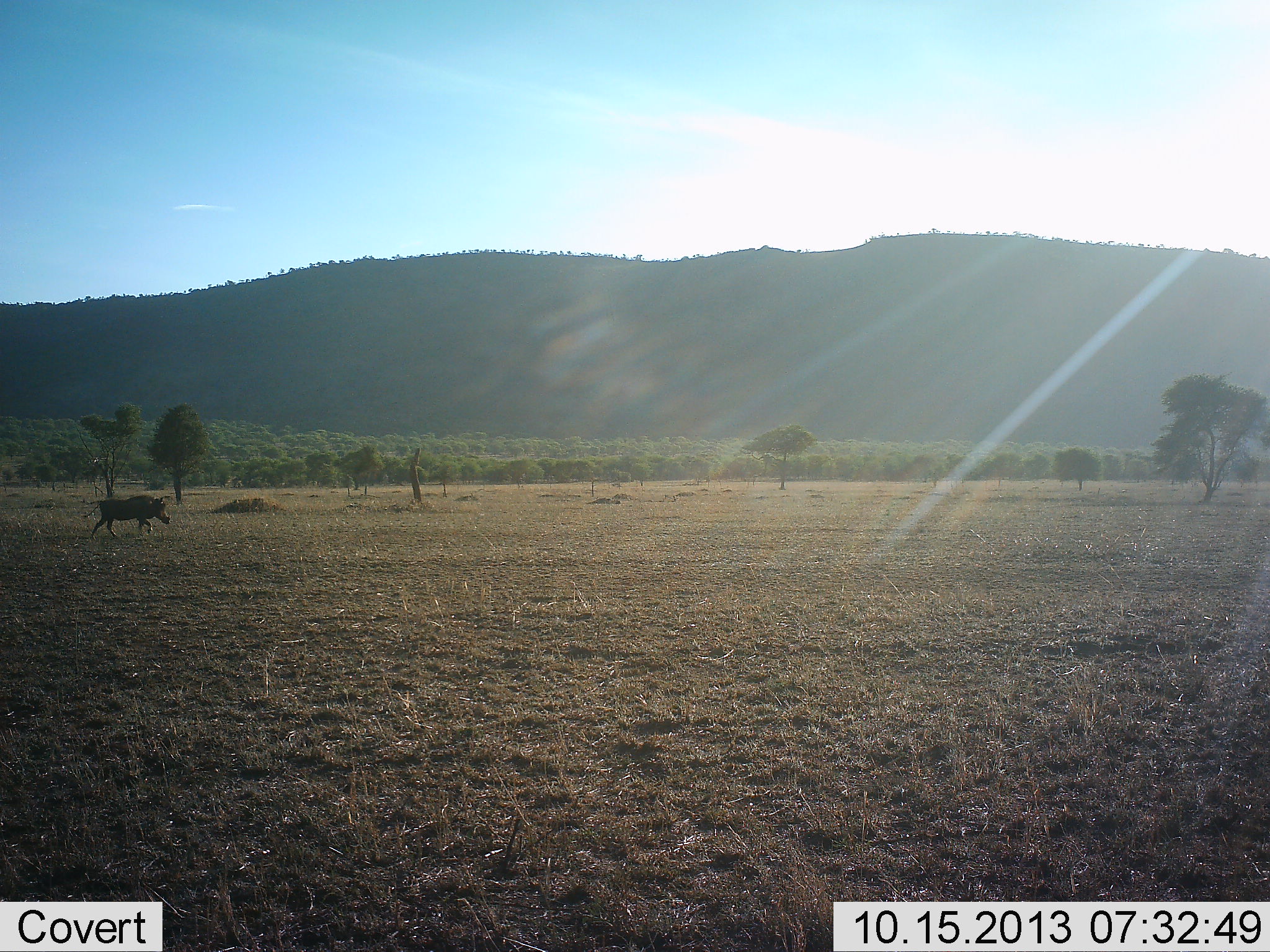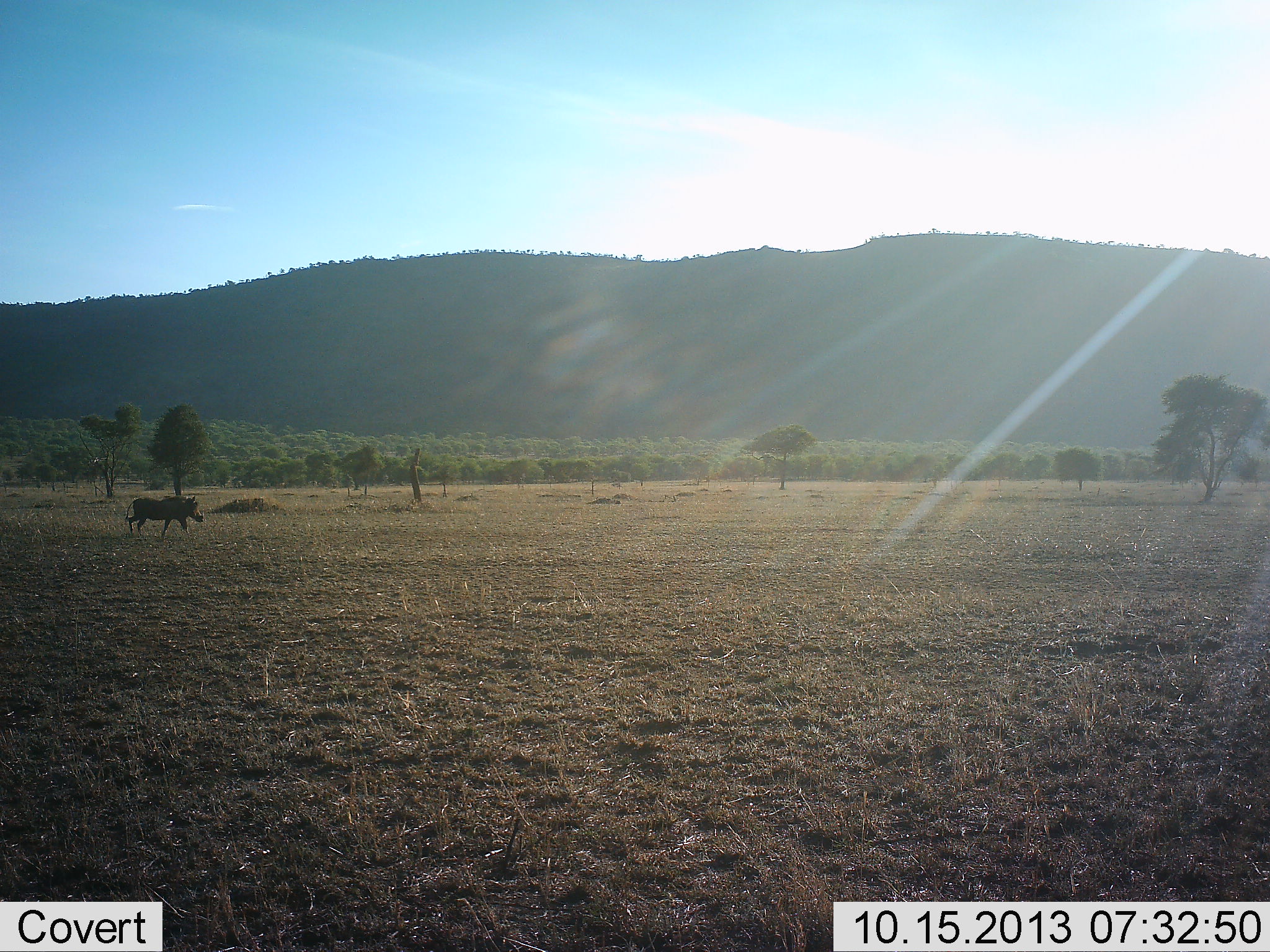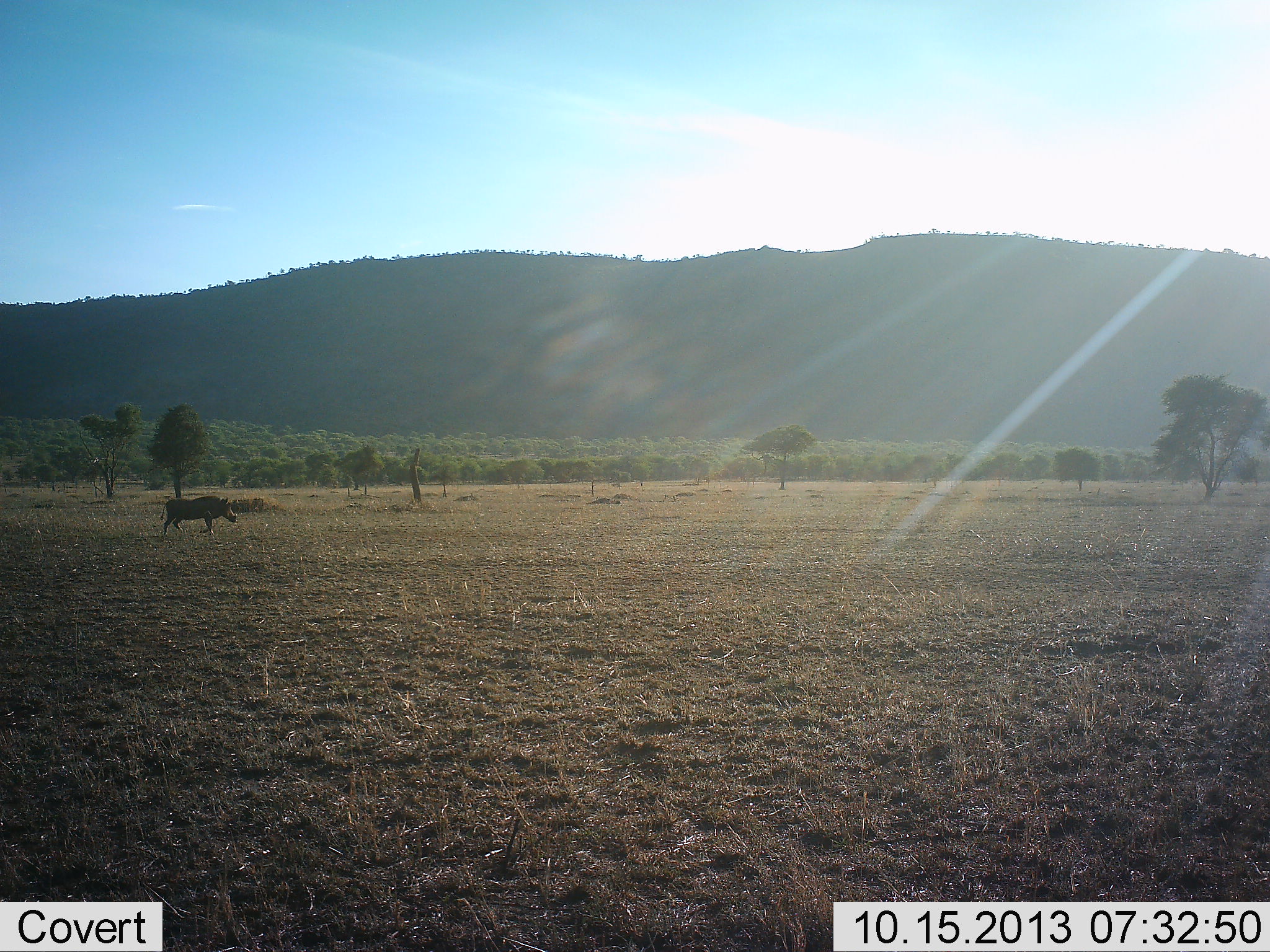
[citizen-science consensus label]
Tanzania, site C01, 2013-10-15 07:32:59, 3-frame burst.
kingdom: Animalia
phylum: Chordata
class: Mammalia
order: Artiodactyla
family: Suidae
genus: Phacochoerus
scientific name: Phacochoerus africanus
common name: warthog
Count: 1.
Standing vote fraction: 0%.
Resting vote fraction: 0%.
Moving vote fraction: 100%.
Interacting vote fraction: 0%.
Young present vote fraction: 0%.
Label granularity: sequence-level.